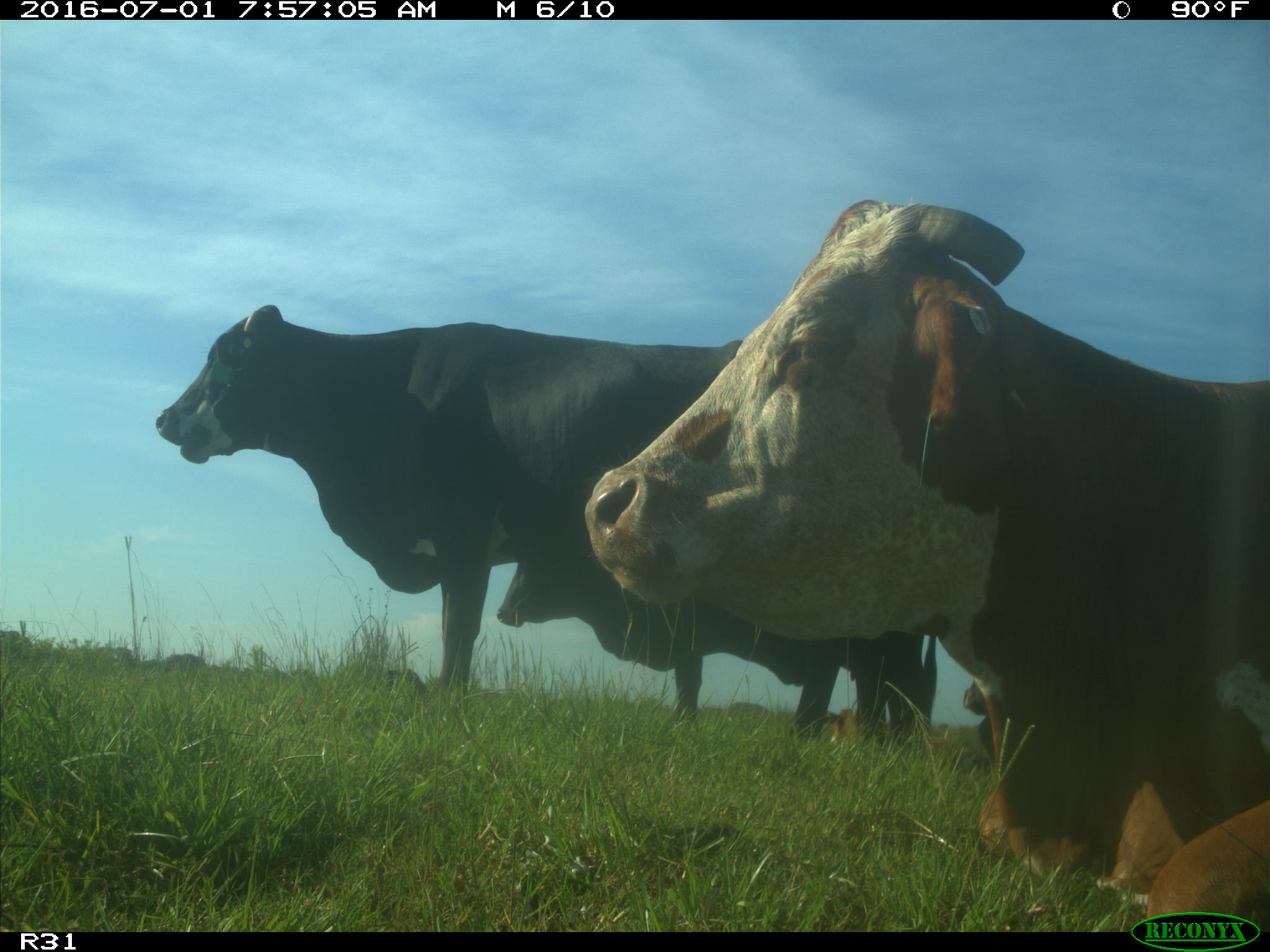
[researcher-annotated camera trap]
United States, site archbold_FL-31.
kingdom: Animalia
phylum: Chordata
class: Mammalia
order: Artiodactyla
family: Bovidae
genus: Bos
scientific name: Bos taurus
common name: domestic cow